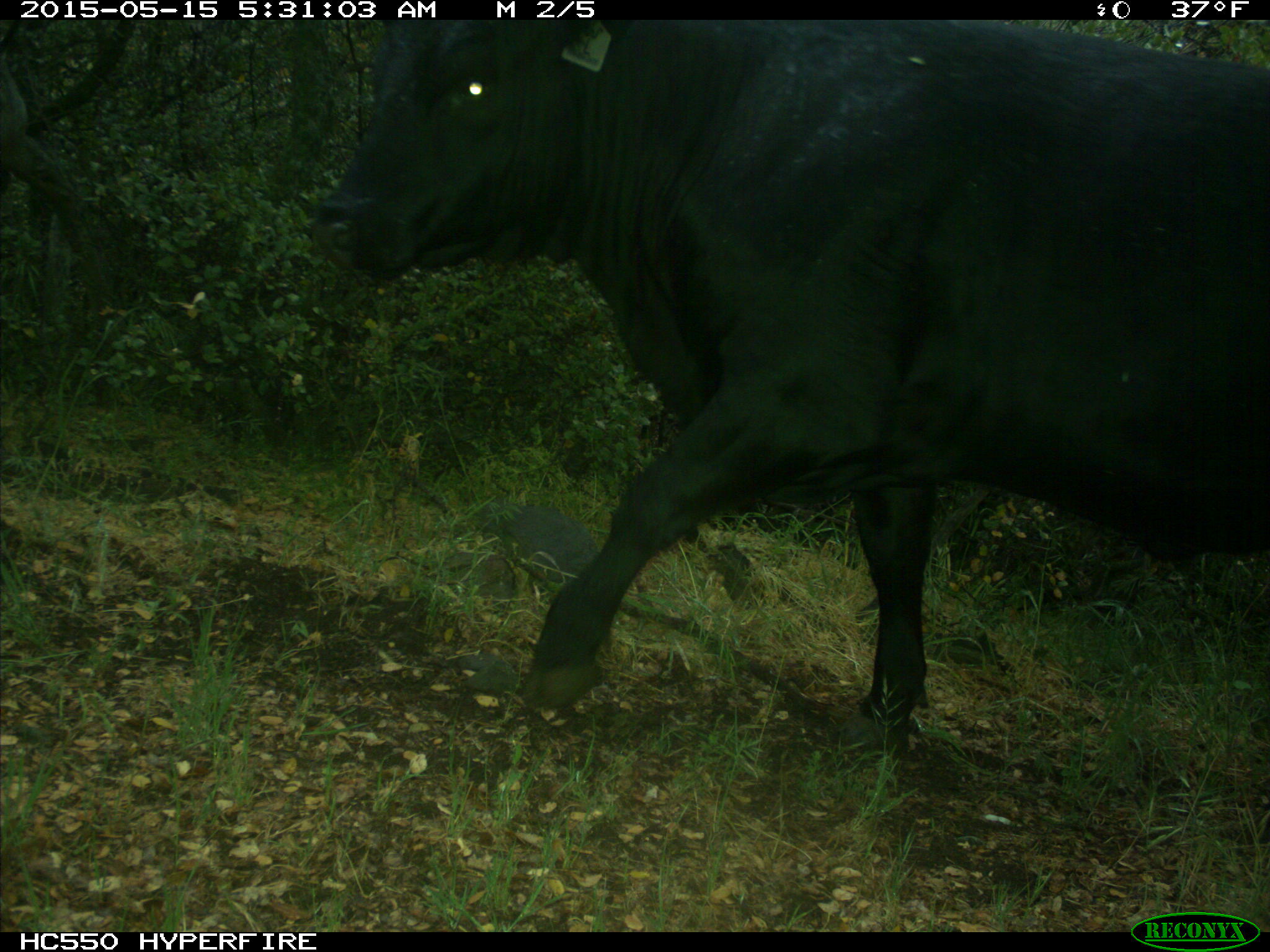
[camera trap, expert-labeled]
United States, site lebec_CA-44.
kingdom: Animalia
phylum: Chordata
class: Mammalia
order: Artiodactyla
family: Bovidae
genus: Bos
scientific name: Bos taurus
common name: domestic cow